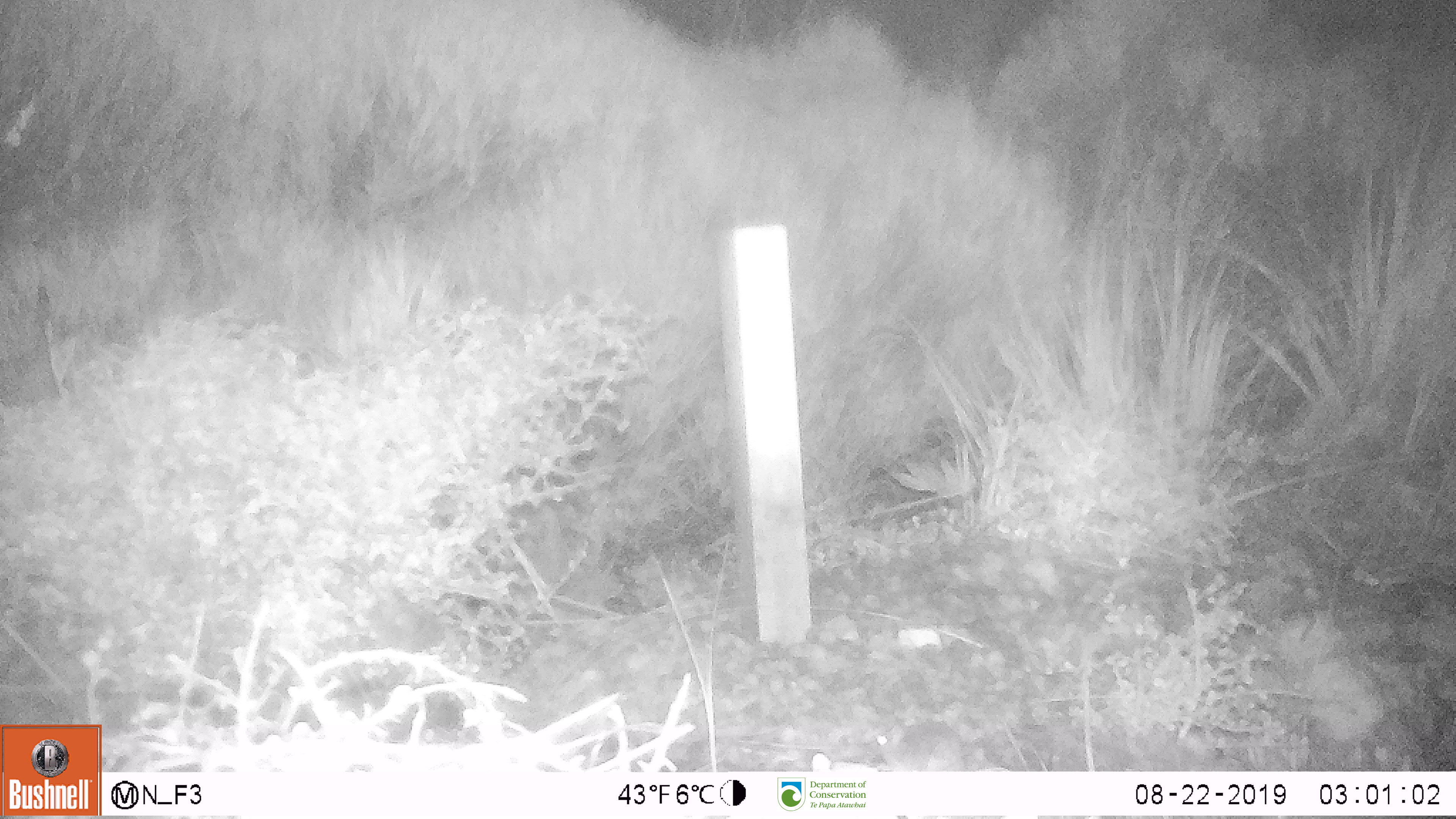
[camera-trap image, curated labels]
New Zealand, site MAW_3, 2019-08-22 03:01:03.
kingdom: Animalia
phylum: Chordata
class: Mammalia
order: Rodentia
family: Muridae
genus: Mus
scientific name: Mus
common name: mouse